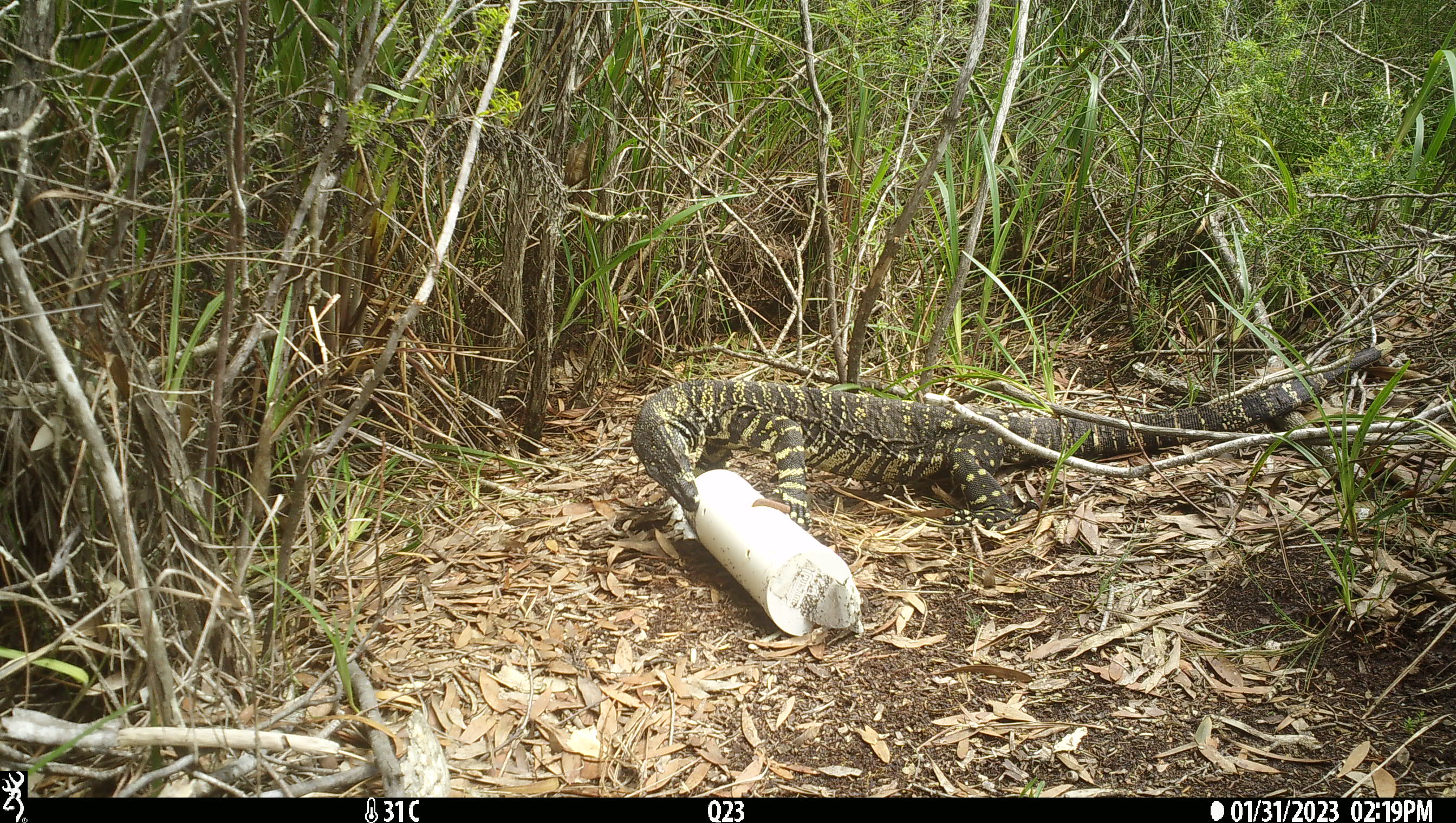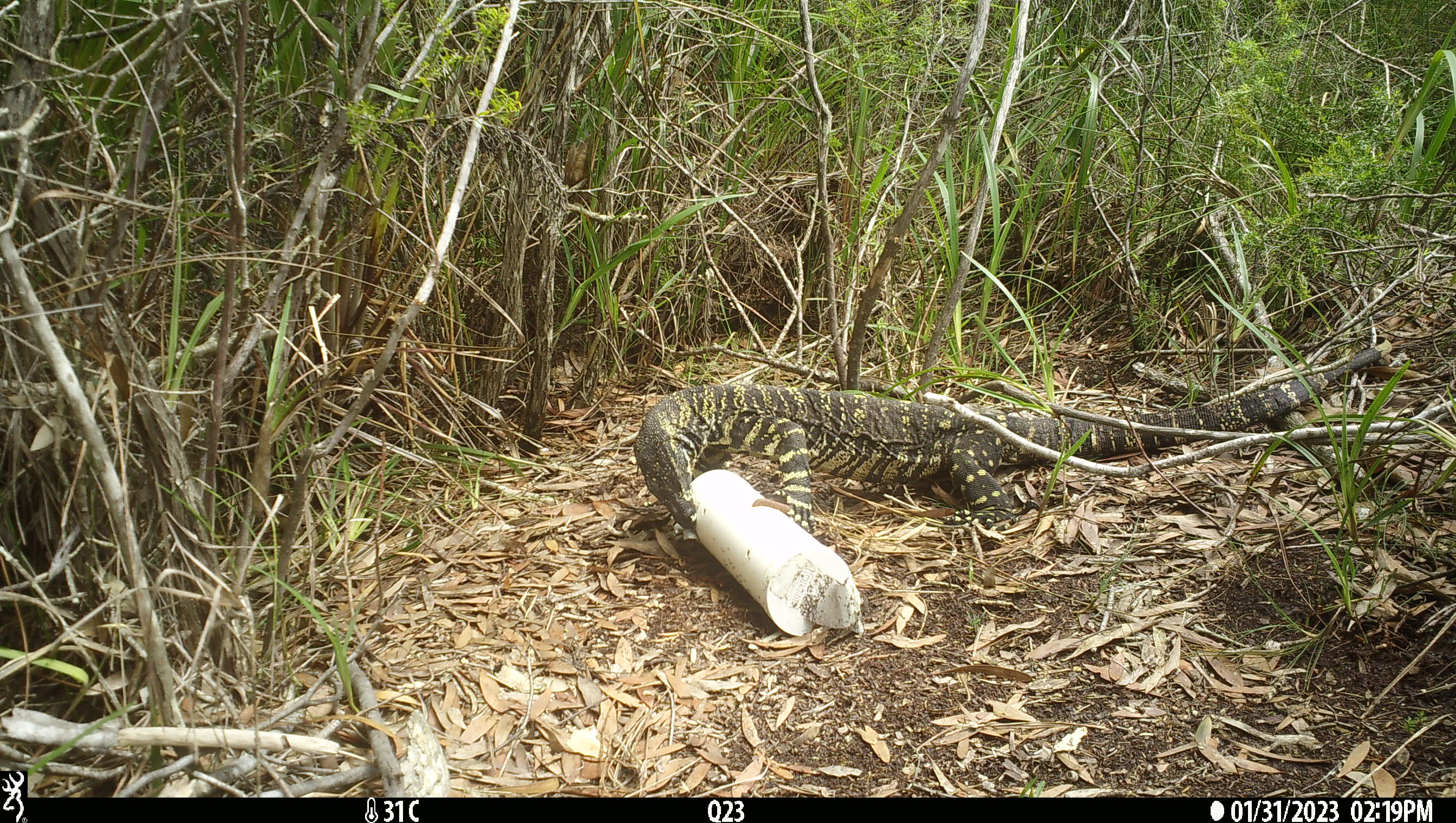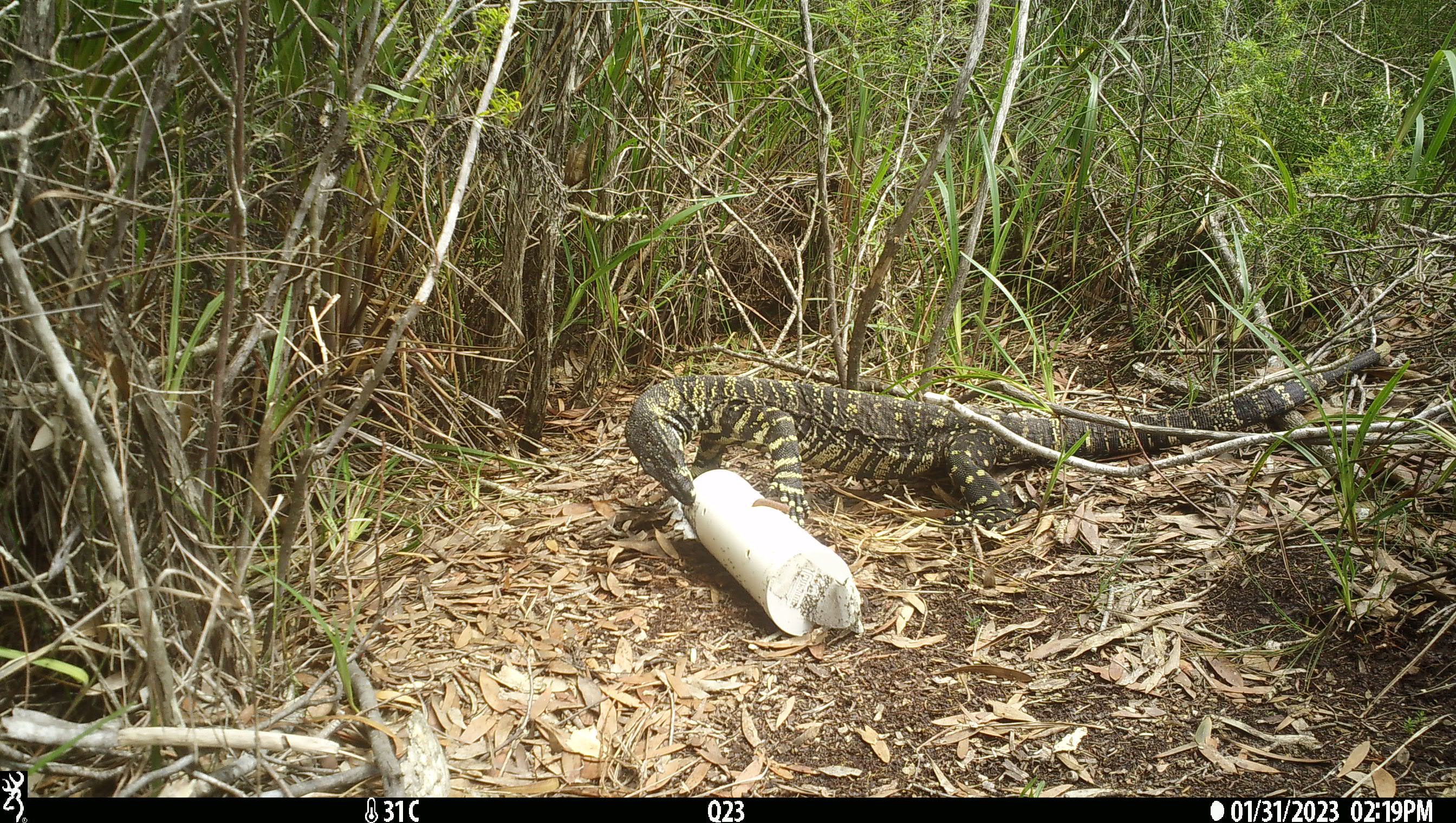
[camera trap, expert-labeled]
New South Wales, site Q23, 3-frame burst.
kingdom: Animalia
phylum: Chordata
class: Reptilia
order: Squamata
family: Varanidae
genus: Varanus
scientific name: Varanus varius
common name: lace monitor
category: goanna